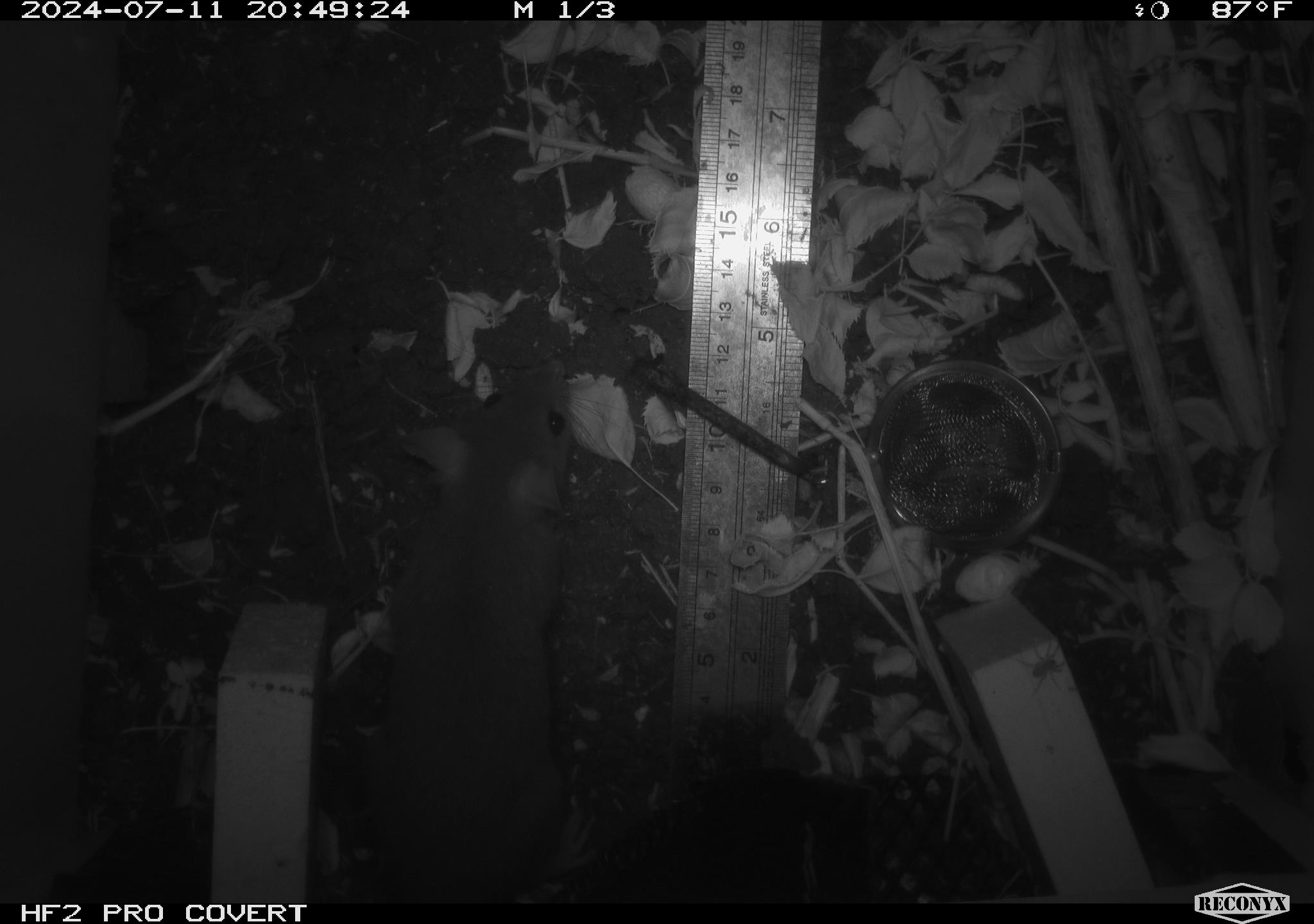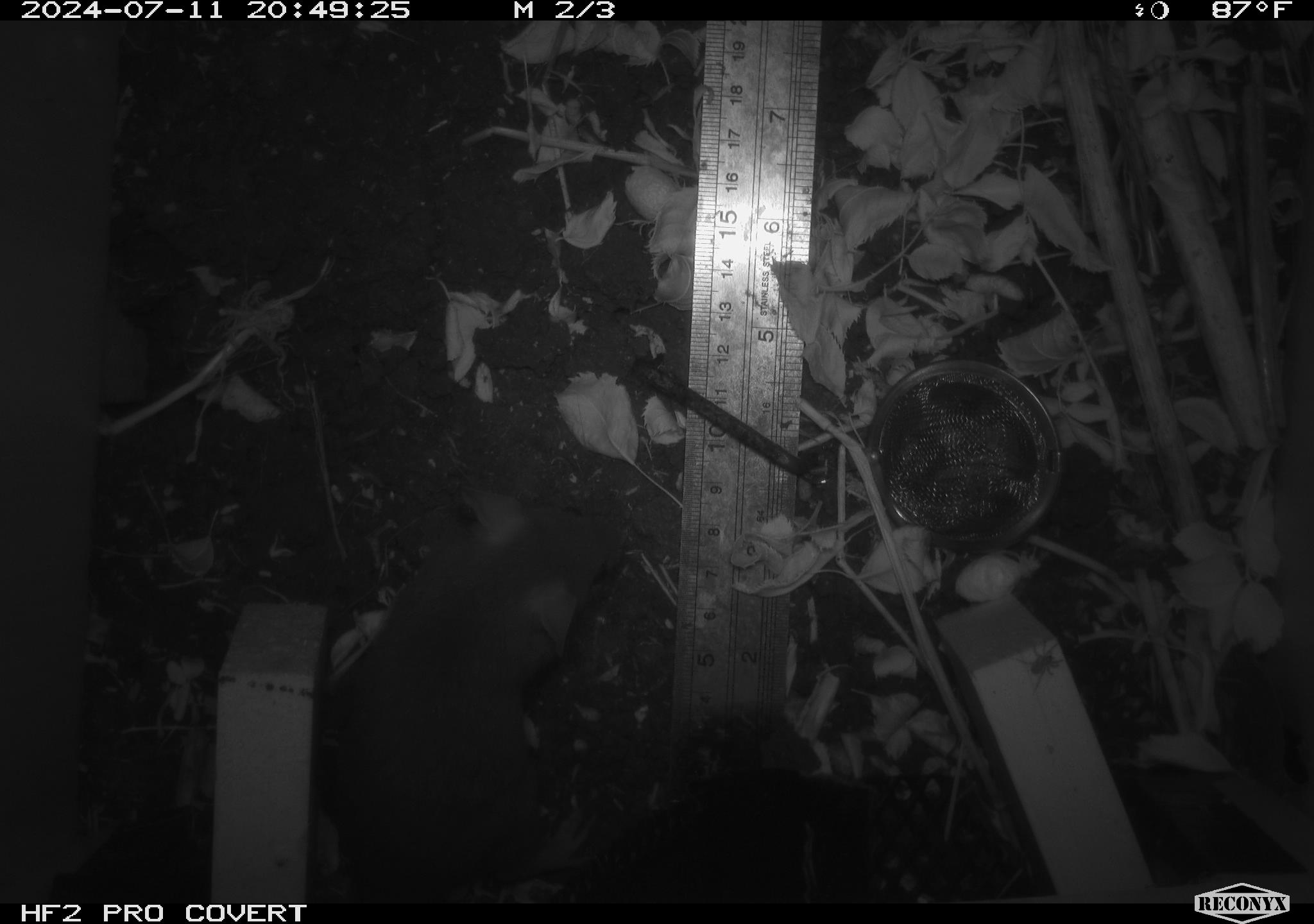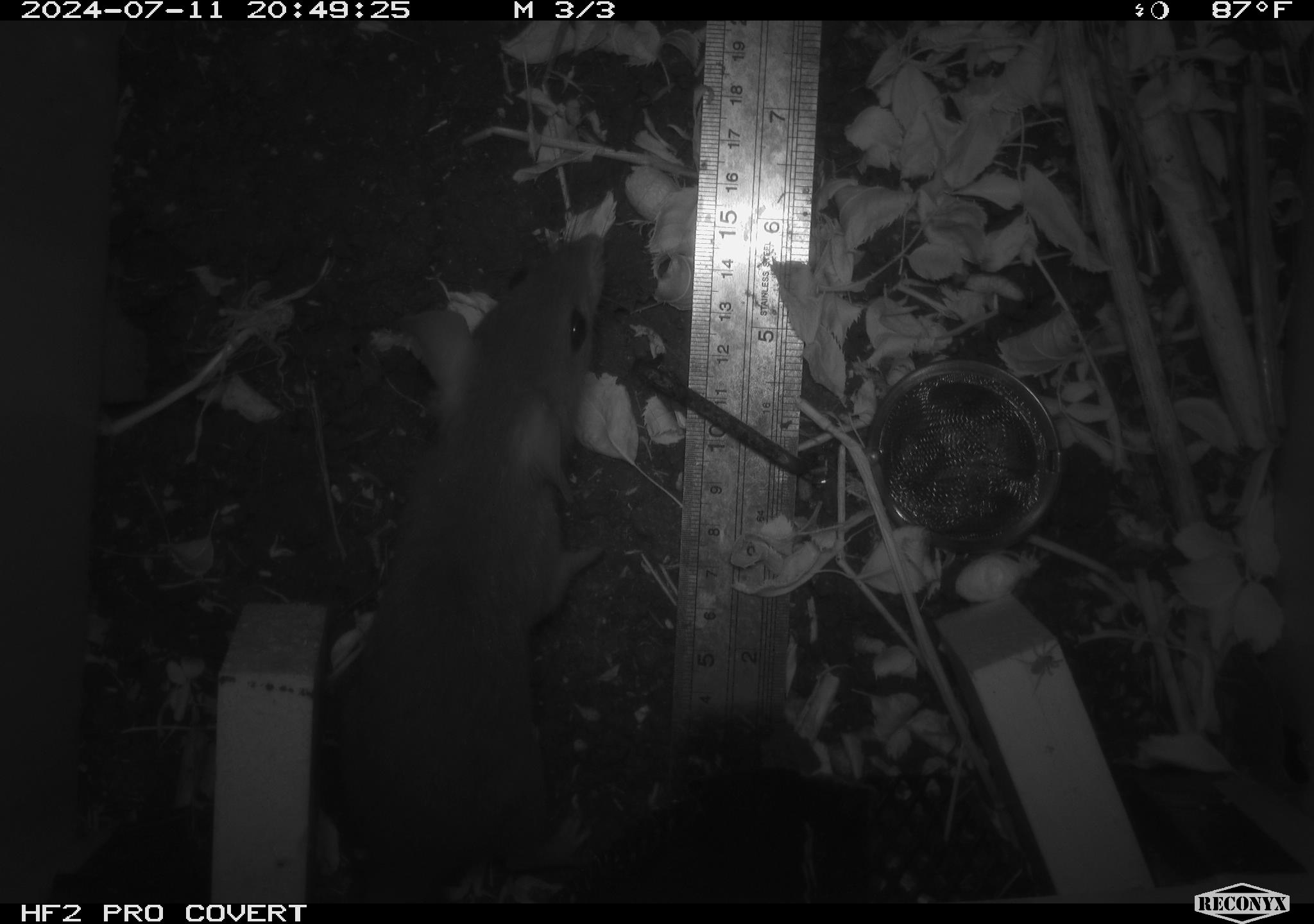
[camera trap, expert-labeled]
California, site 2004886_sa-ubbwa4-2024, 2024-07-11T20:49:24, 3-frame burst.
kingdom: Animalia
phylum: Chordata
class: Mammalia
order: Rodentia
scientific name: Rodentia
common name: woodrat or rat or mouse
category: woodrat or rat or mouse species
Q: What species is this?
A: Woodrat or rat or mouse species (woodrat or rat or mouse) (Rodentia).